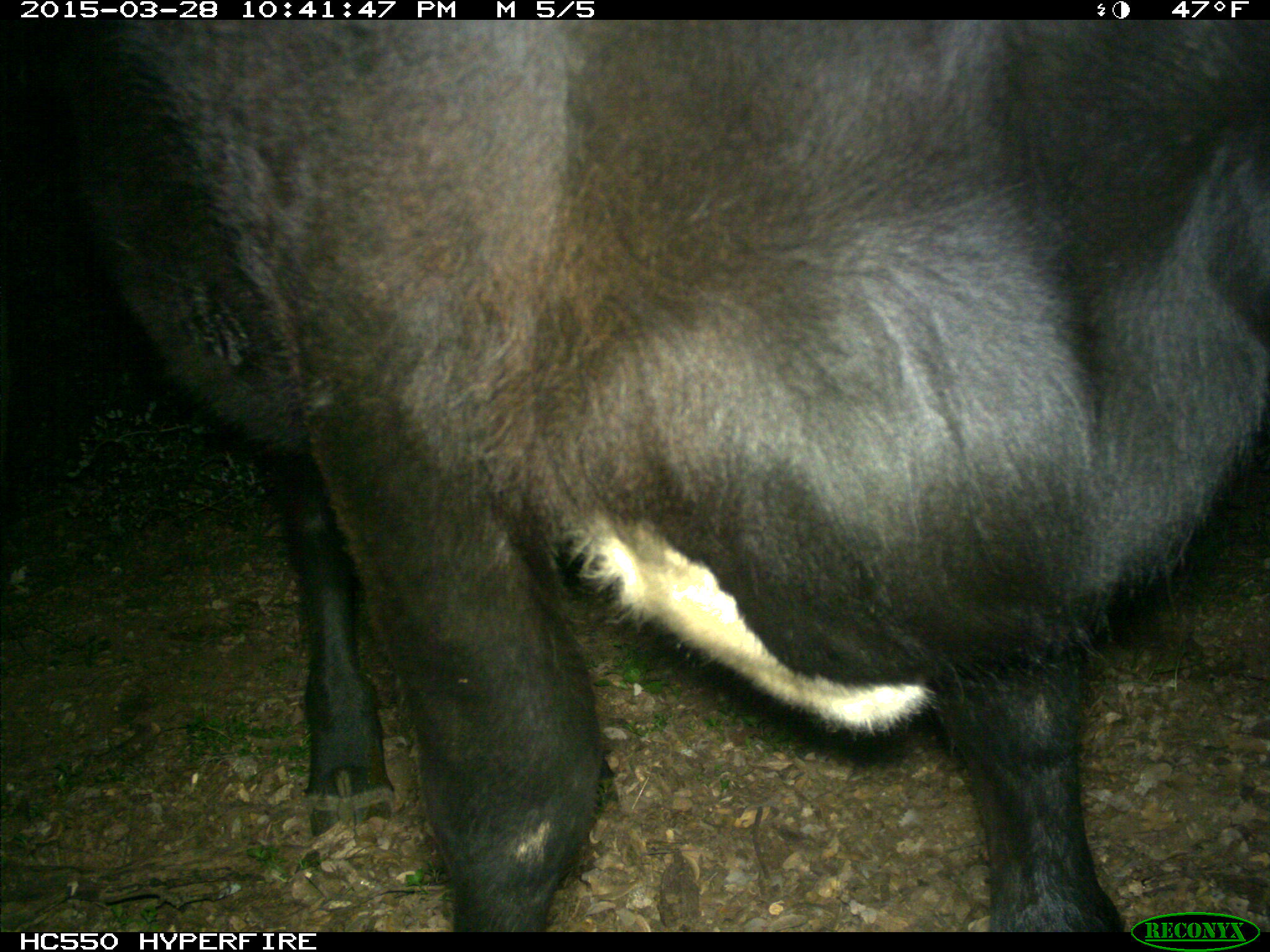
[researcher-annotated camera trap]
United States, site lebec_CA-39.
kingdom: Animalia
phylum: Chordata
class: Mammalia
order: Artiodactyla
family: Bovidae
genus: Bos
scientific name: Bos taurus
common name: domestic cow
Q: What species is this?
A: Bos taurus (domestic cow).